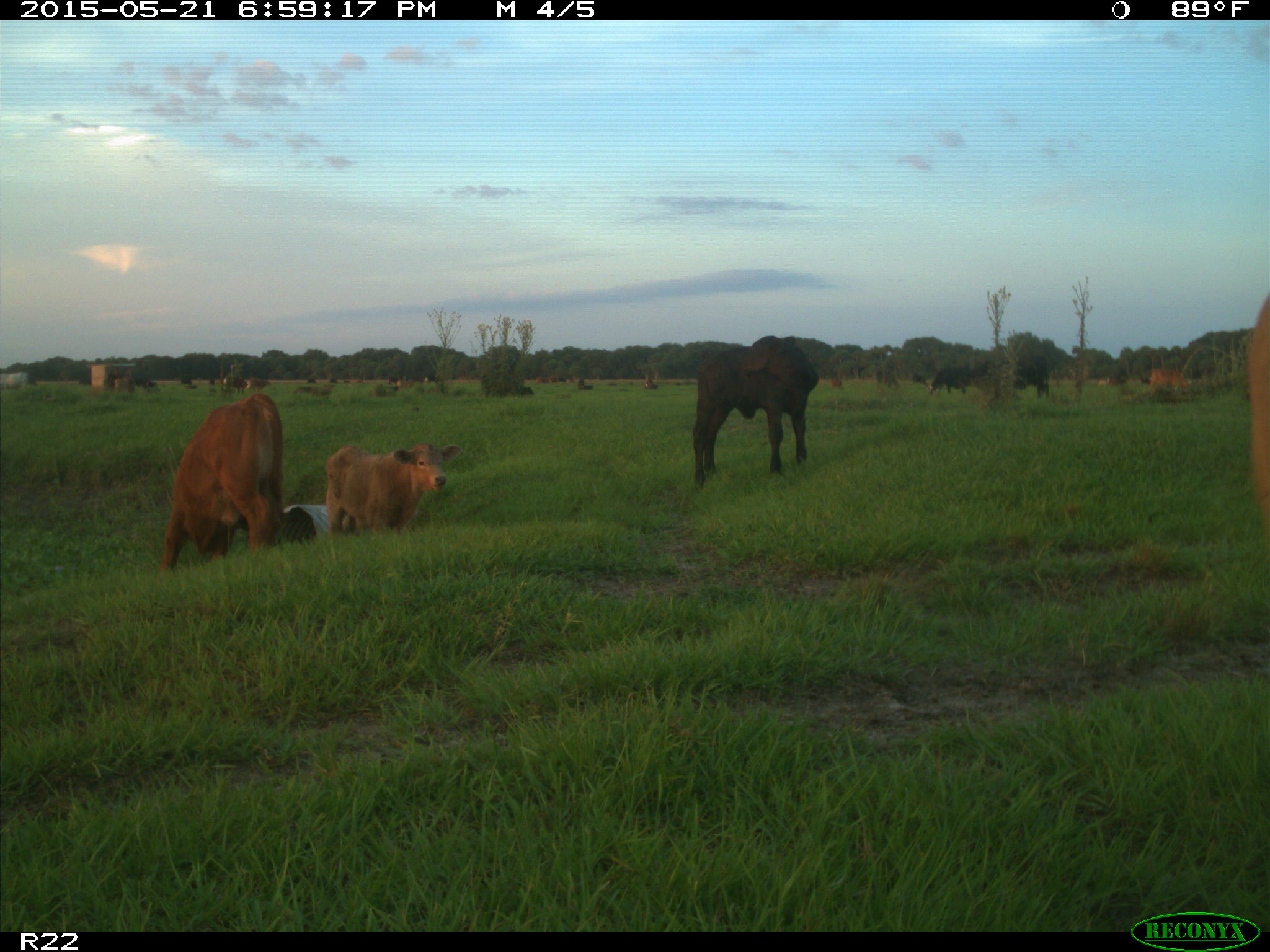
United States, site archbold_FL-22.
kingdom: Animalia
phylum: Chordata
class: Mammalia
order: Artiodactyla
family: Bovidae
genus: Bos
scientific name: Bos taurus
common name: domestic cow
Bos taurus (domestic cow).